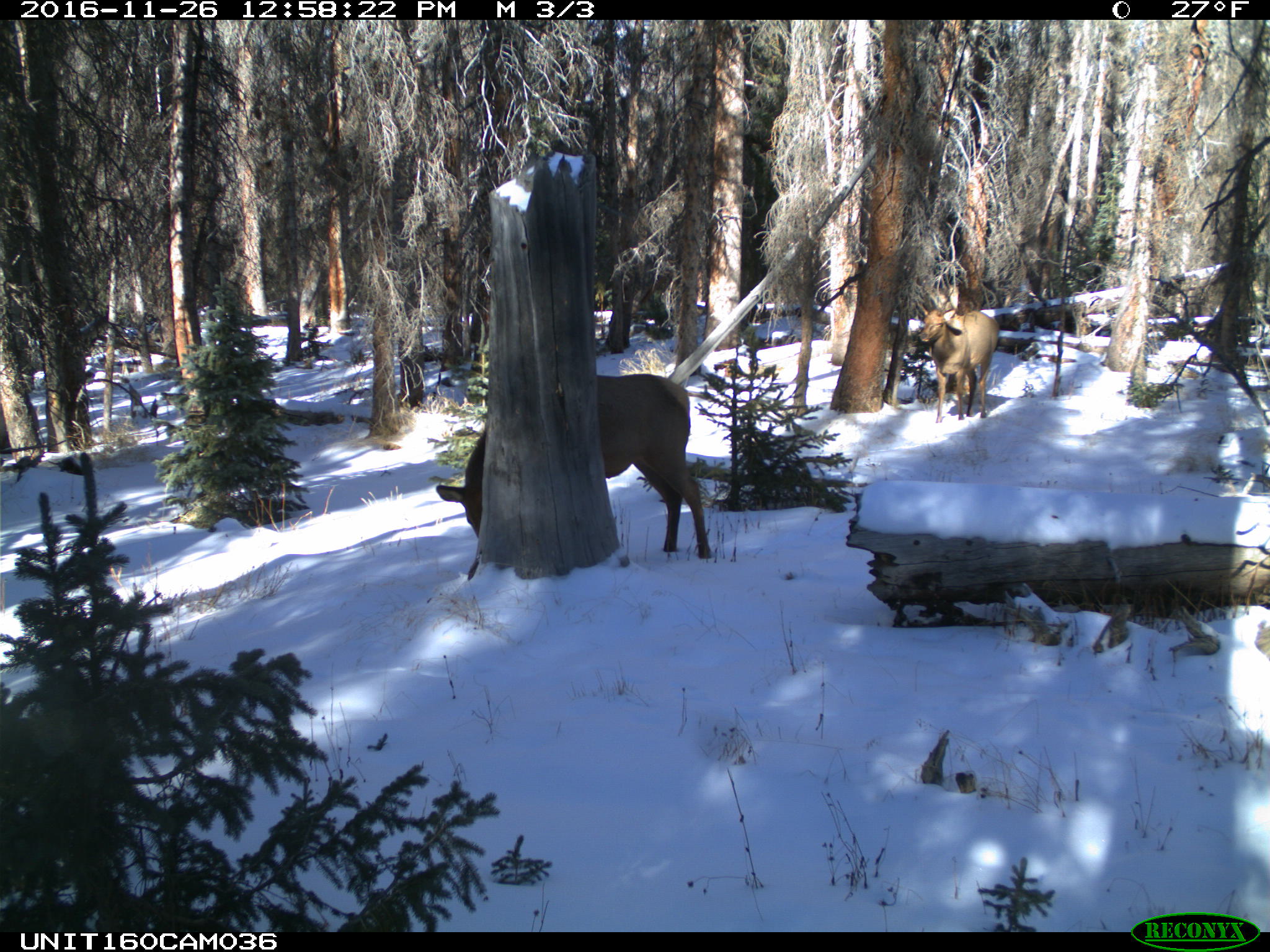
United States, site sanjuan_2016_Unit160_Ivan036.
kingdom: Animalia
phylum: Chordata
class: Mammalia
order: Artiodactyla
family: Cervidae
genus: Cervus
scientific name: Cervus elaphus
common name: red deer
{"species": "Cervus elaphus (red deer)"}